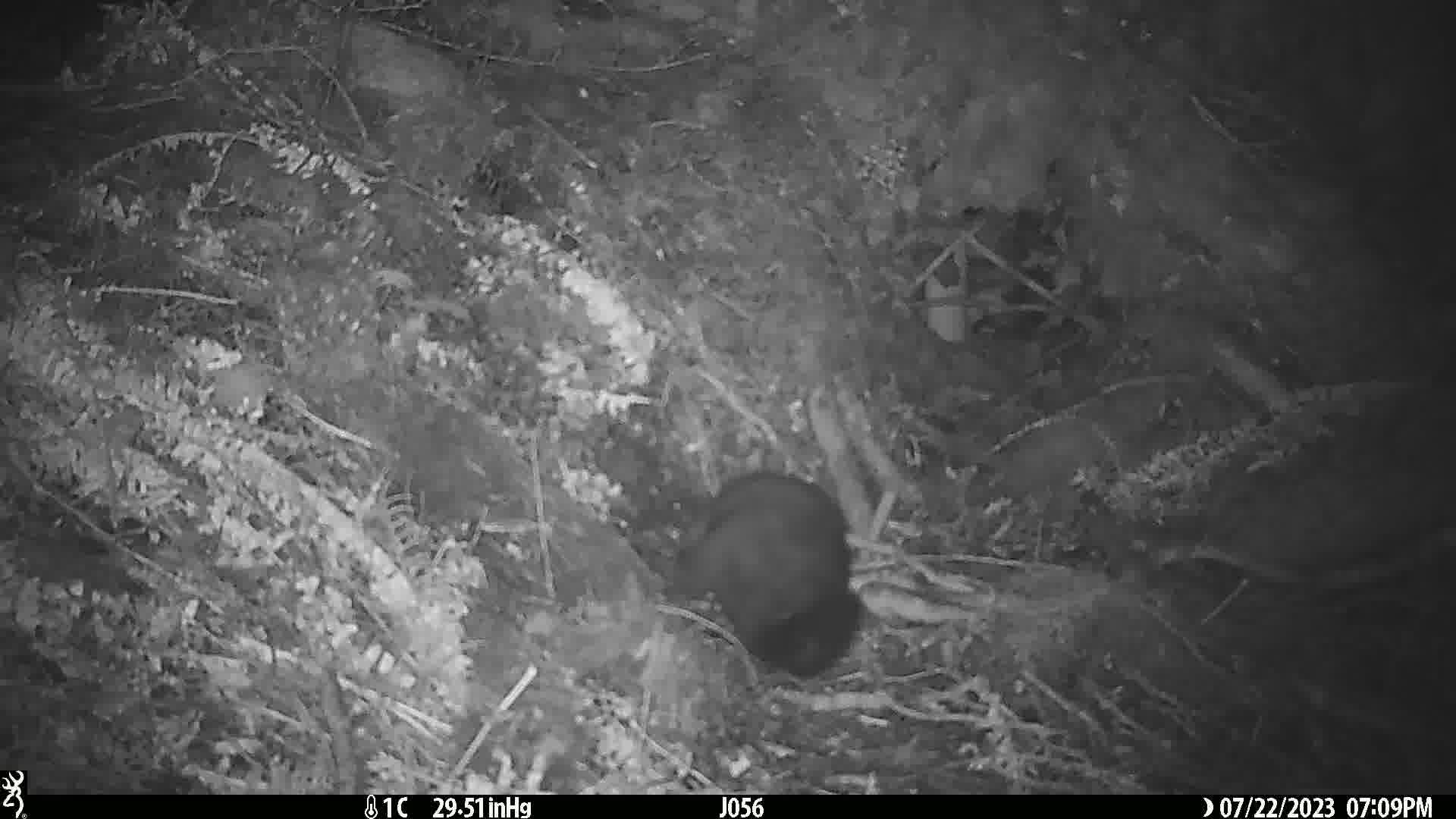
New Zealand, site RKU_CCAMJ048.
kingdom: Animalia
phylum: Chordata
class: Mammalia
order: Diprotodontia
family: Phalangeridae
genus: Trichosurus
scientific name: Trichosurus vulpecula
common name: common brushtail possum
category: possum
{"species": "possum (common brushtail possum) (Trichosurus vulpecula)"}